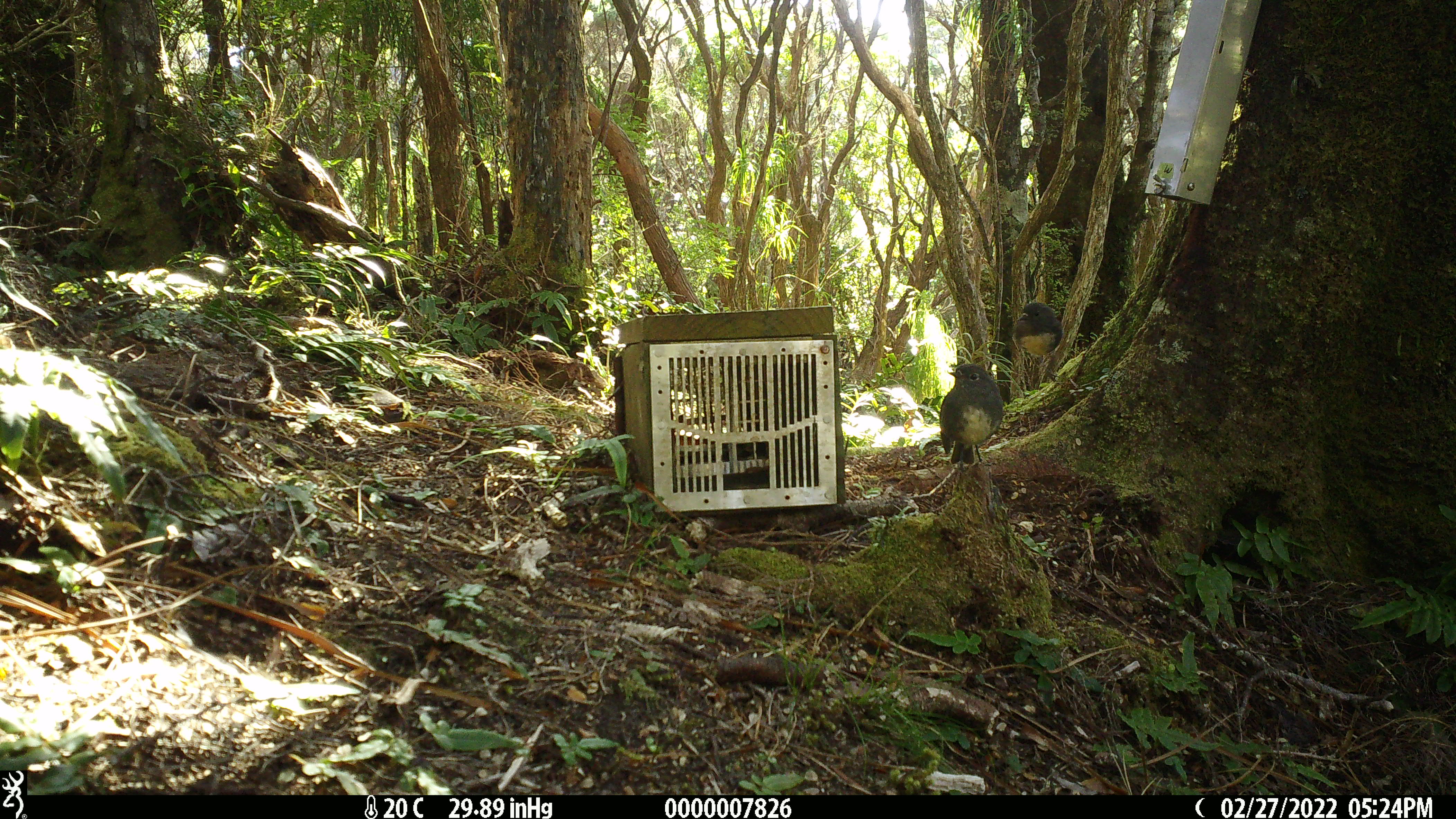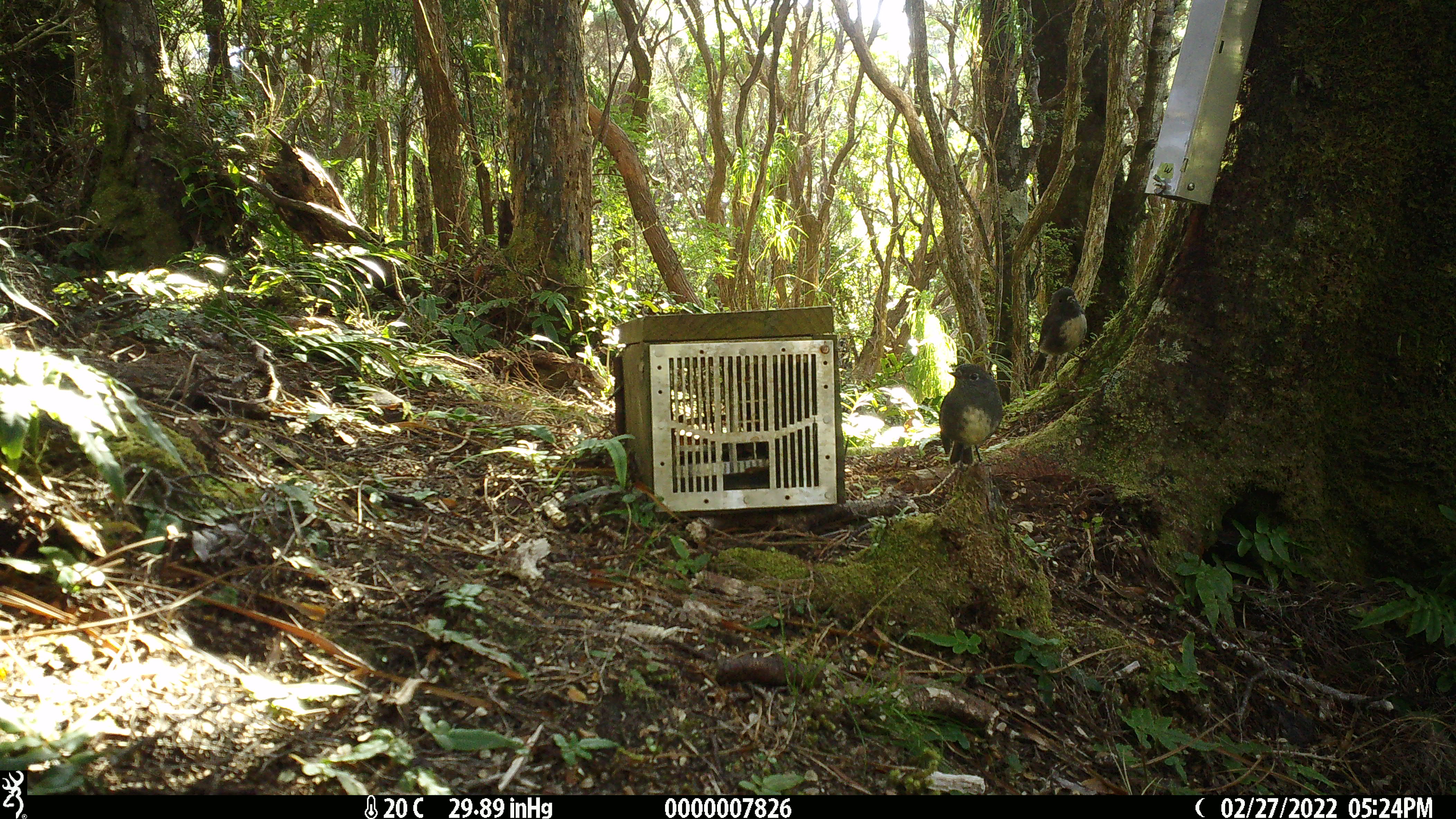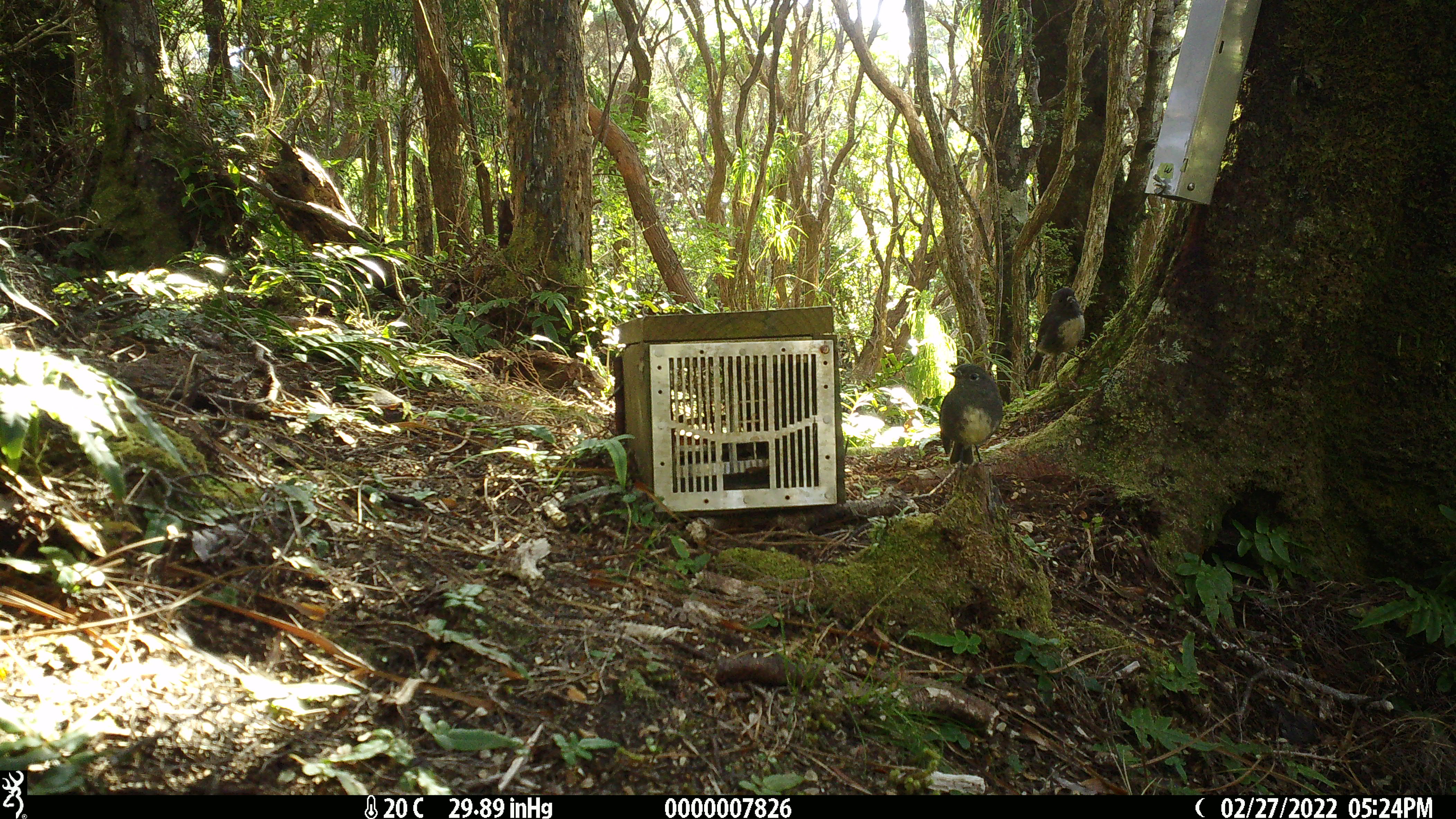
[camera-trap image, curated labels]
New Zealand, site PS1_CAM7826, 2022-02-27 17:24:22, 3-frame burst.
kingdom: Animalia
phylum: Chordata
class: Aves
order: Passeriformes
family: Petroicidae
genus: Petroica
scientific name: Petroica australis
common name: new zealand robin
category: robin